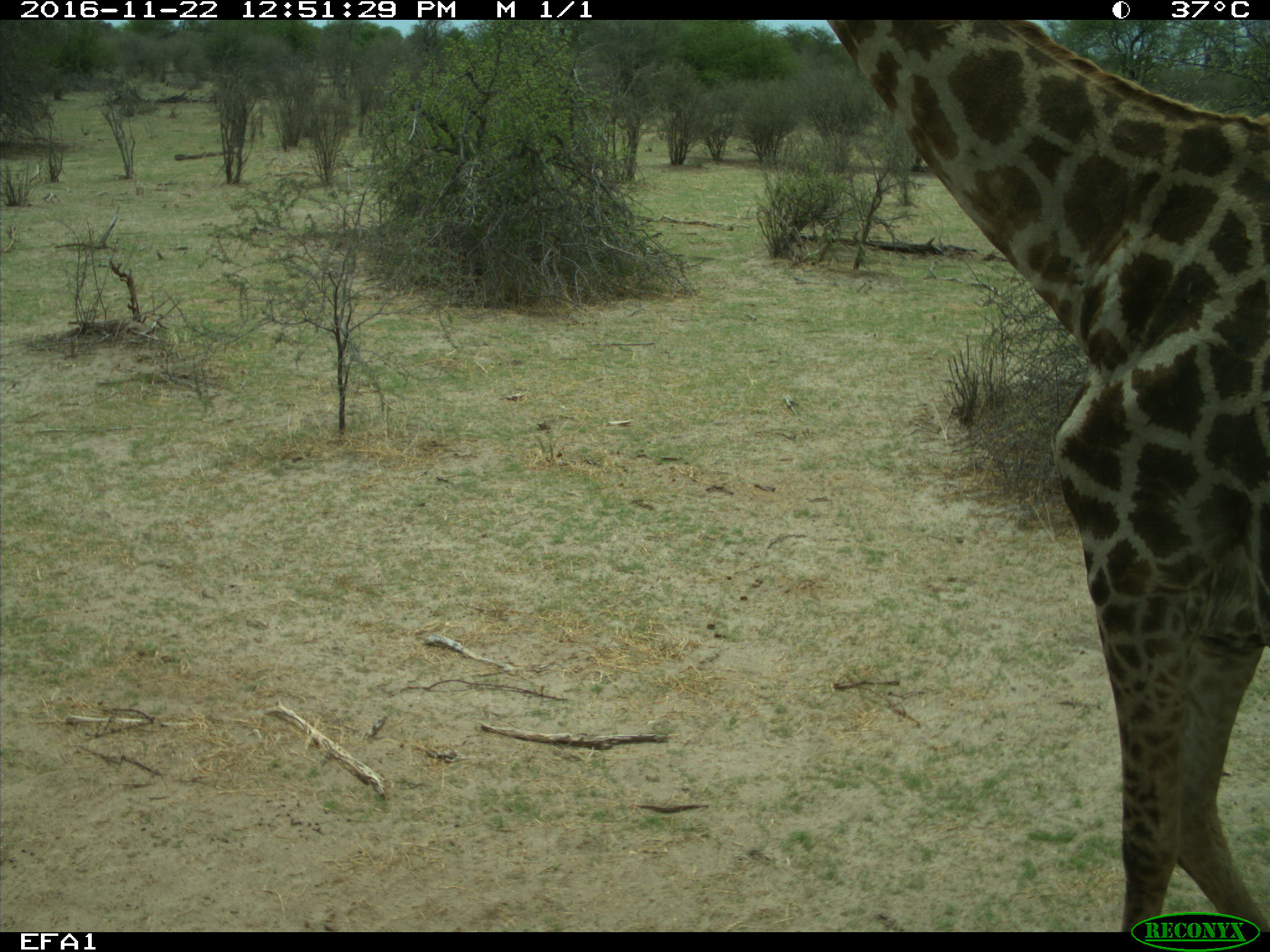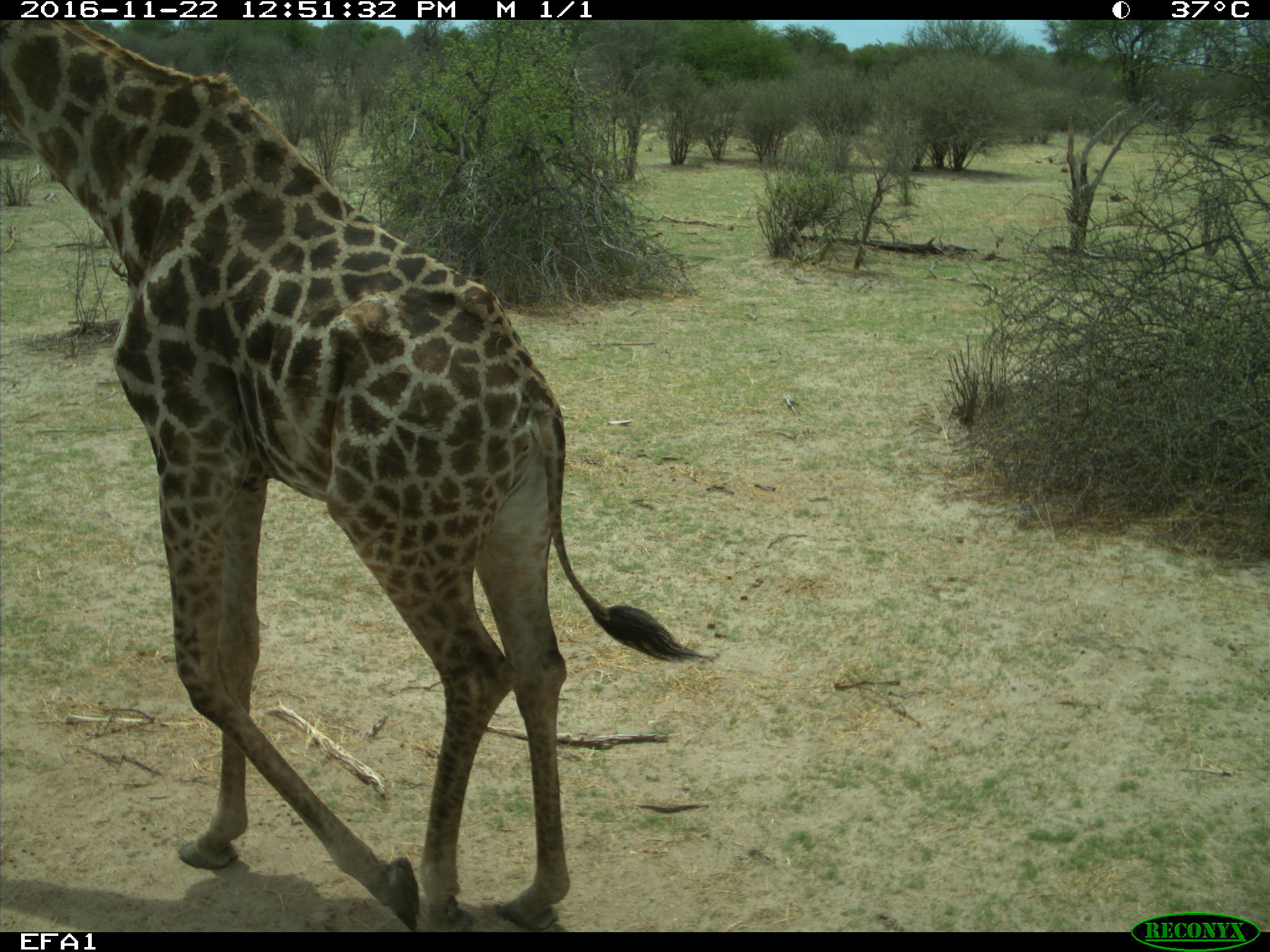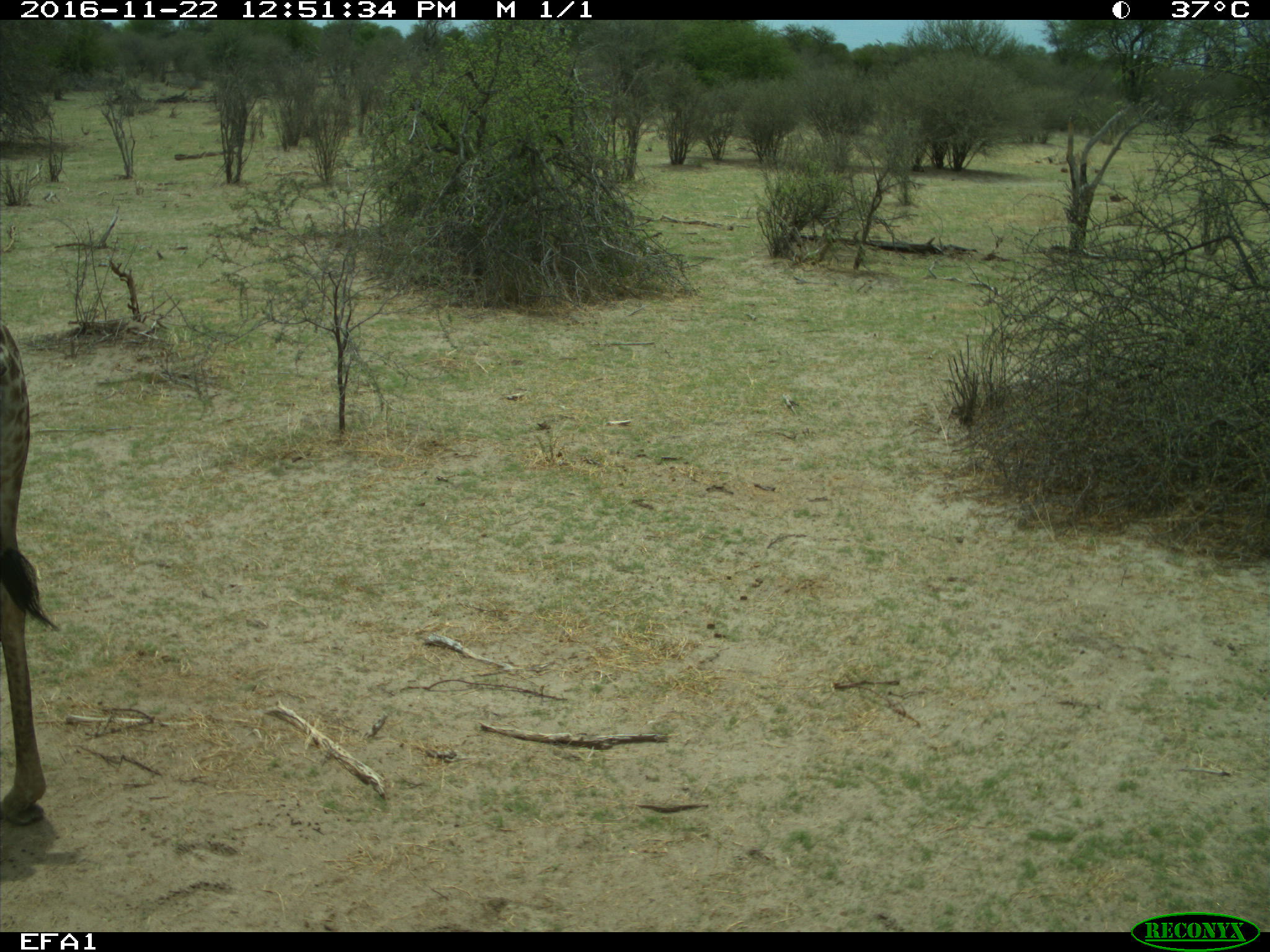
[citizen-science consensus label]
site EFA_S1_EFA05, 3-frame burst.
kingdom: Animalia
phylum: Chordata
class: Mammalia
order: Artiodactyla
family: Giraffidae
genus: Giraffa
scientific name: Giraffa camelopardalis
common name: giraffe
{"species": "giraffe (Giraffa camelopardalis)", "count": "1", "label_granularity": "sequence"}